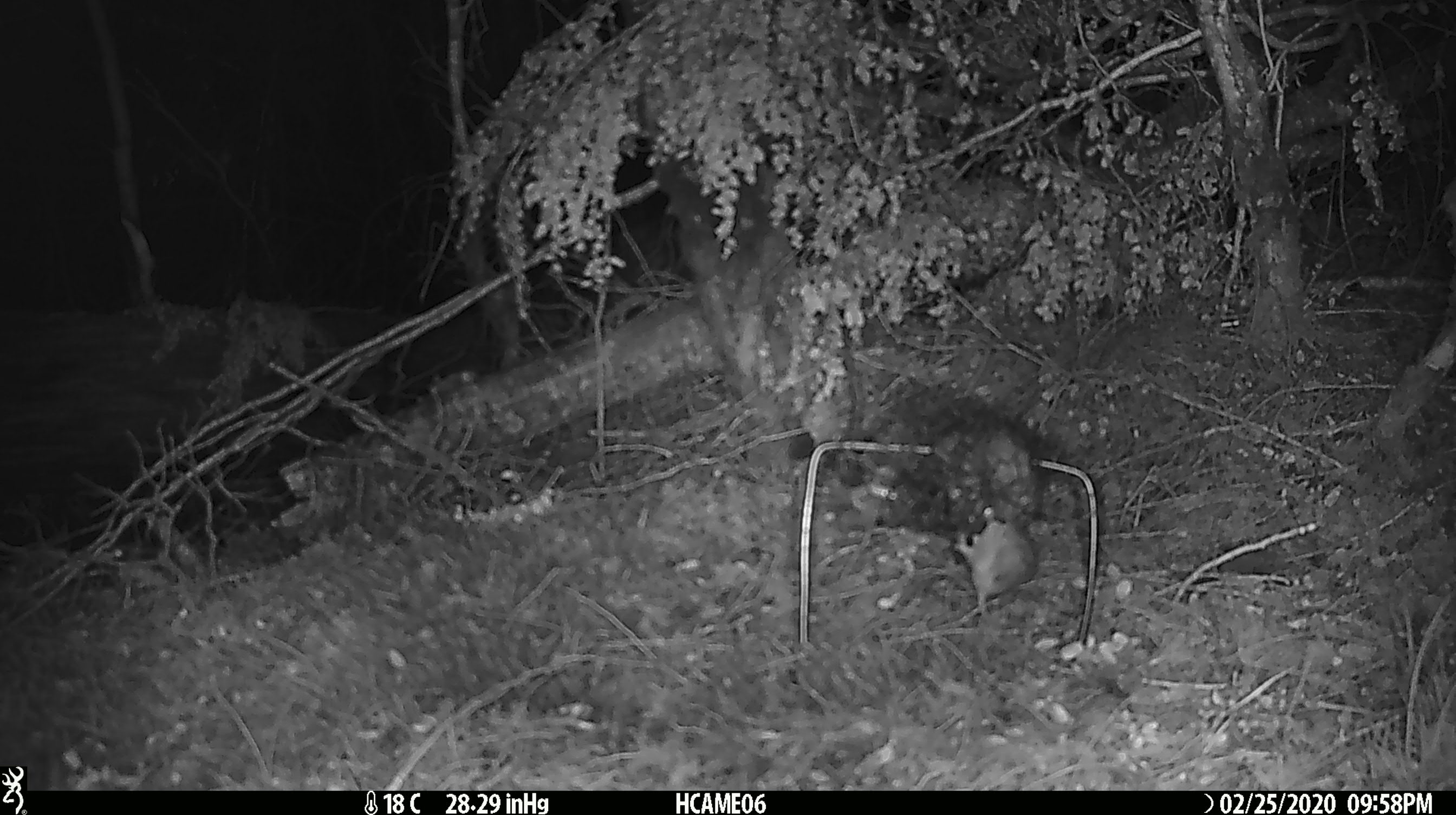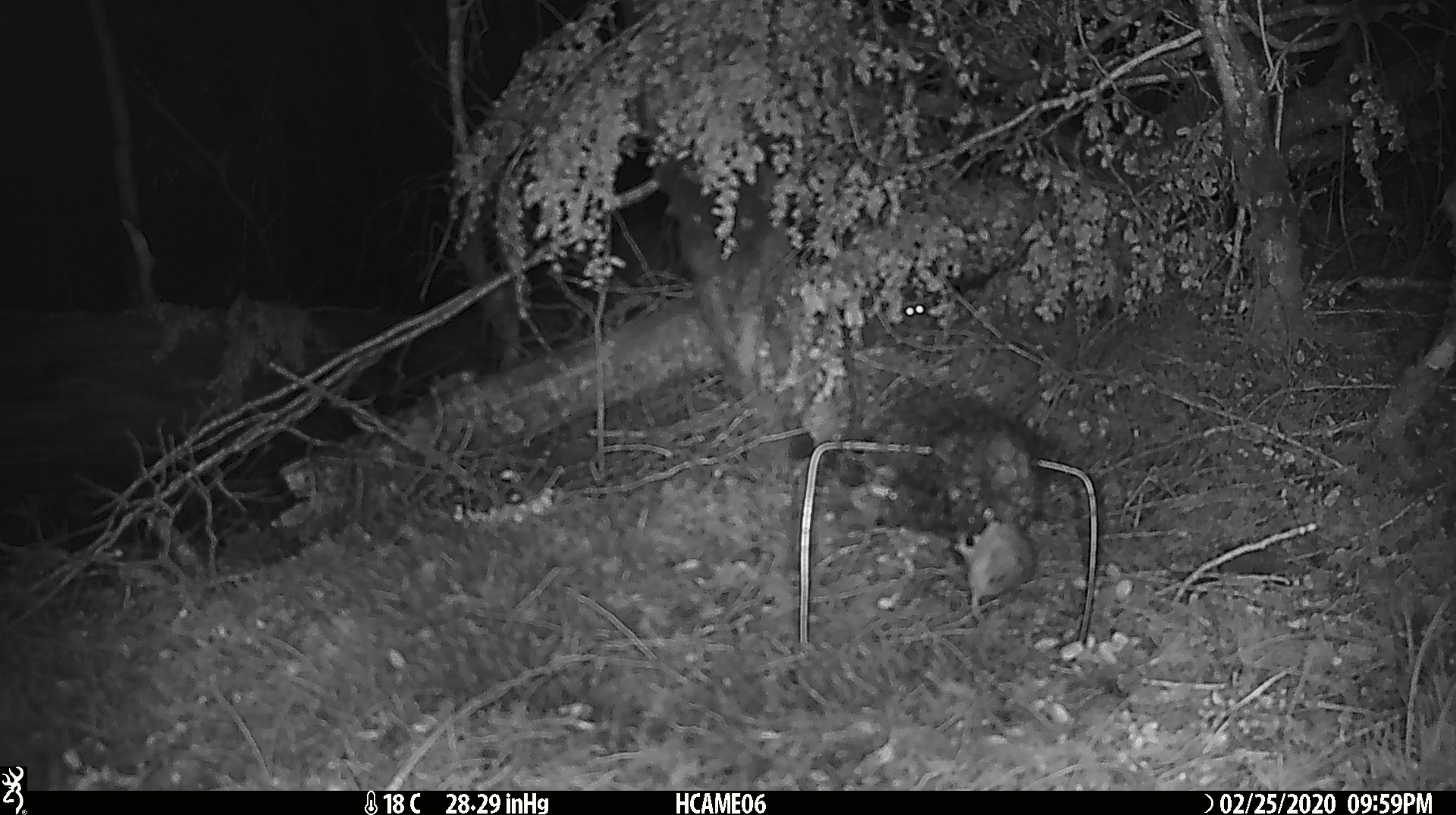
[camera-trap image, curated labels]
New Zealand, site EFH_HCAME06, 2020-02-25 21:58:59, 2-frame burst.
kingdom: Animalia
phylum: Chordata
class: Mammalia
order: Rodentia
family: Muridae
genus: Mus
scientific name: Mus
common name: mouse